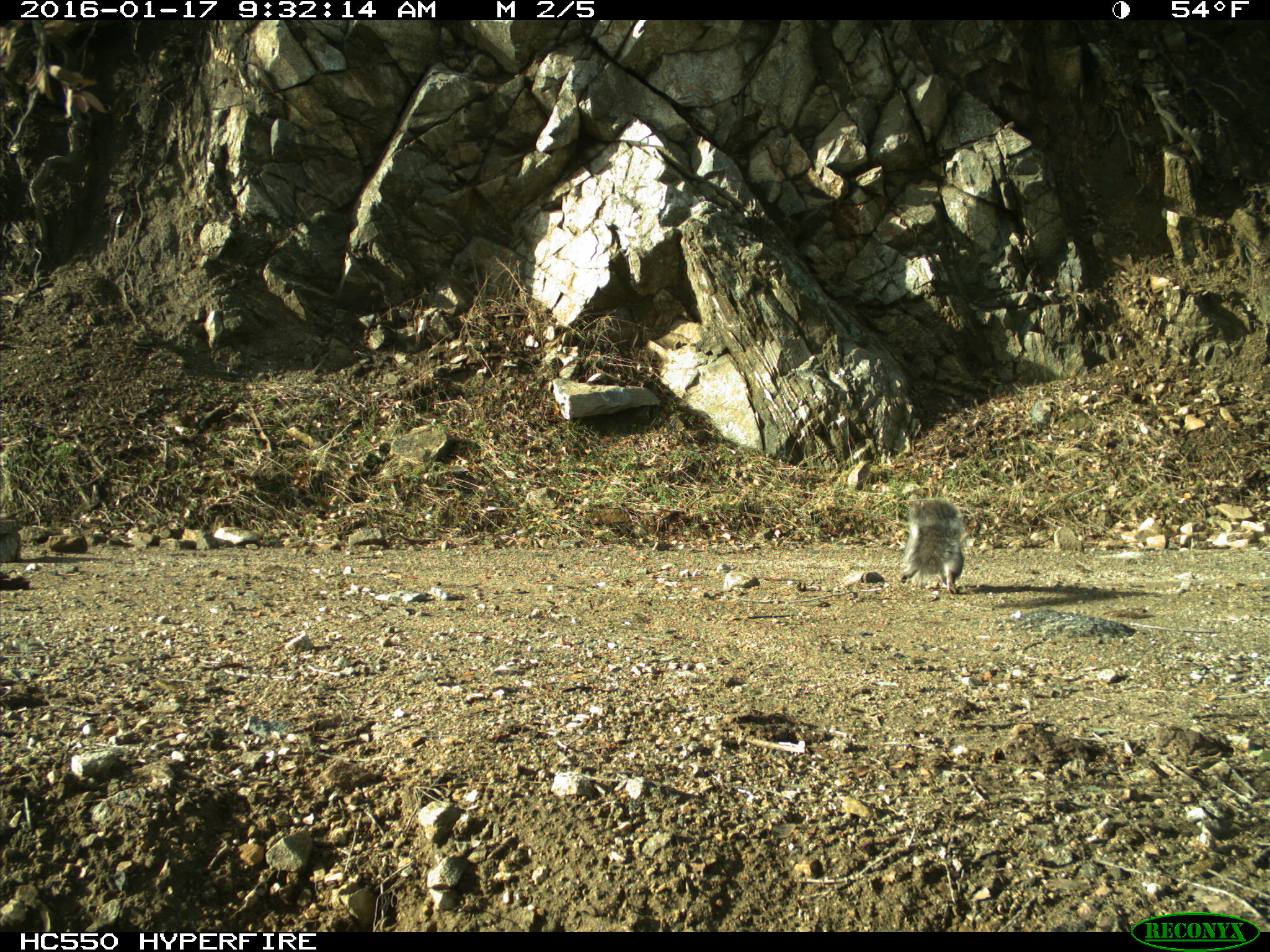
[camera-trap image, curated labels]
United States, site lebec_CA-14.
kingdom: Animalia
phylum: Chordata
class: Mammalia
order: Rodentia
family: Sciuridae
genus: Sciurus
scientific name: Sciurus carolinensis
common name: eastern gray squirrel